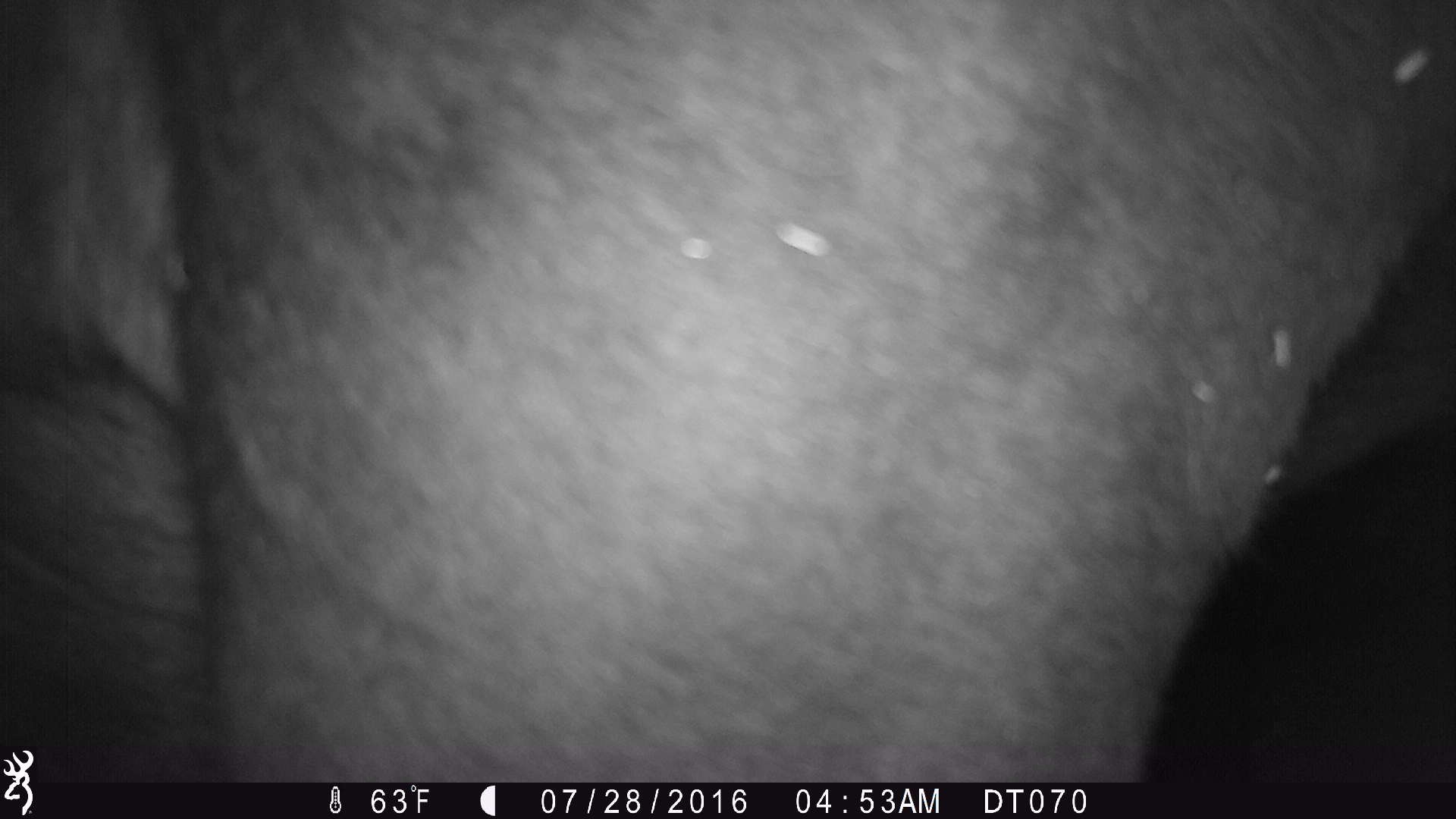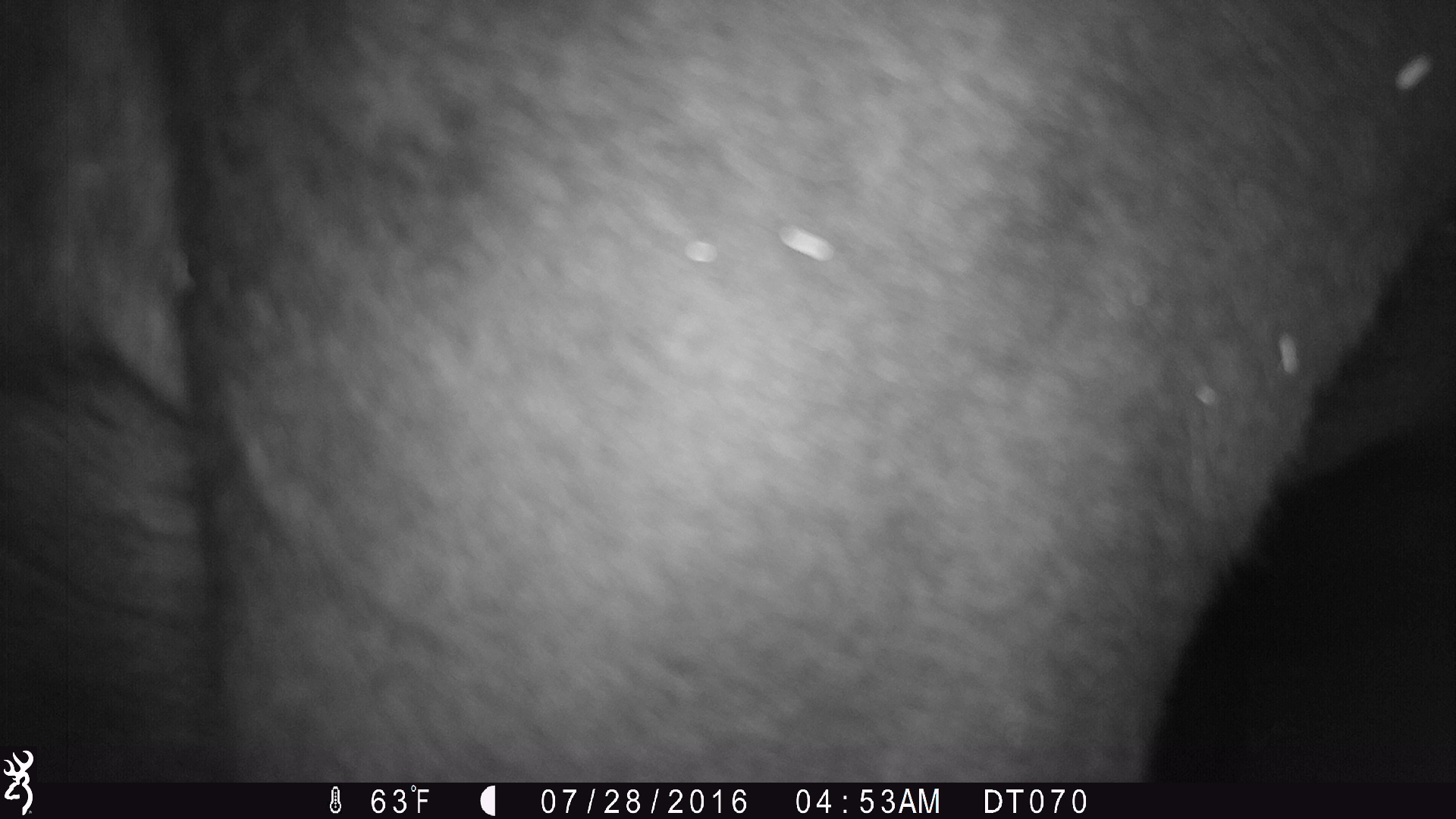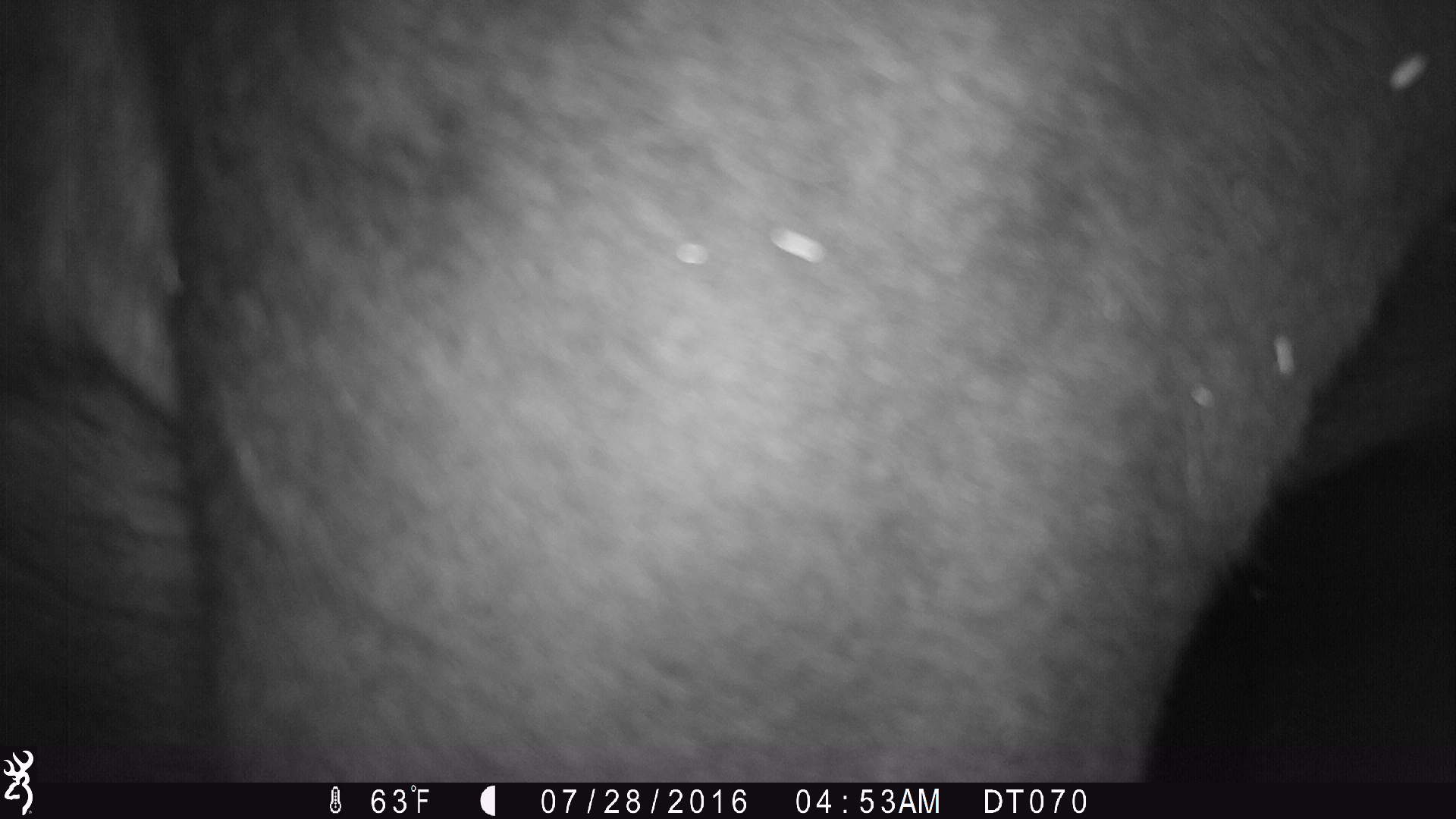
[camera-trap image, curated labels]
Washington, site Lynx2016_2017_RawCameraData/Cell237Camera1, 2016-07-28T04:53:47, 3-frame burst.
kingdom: Animalia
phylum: Chordata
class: Mammalia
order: Artiodactyla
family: Bovidae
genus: Bos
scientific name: Bos taurus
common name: domestic cattle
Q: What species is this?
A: Domestic cattle (Bos taurus).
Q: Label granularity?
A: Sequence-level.